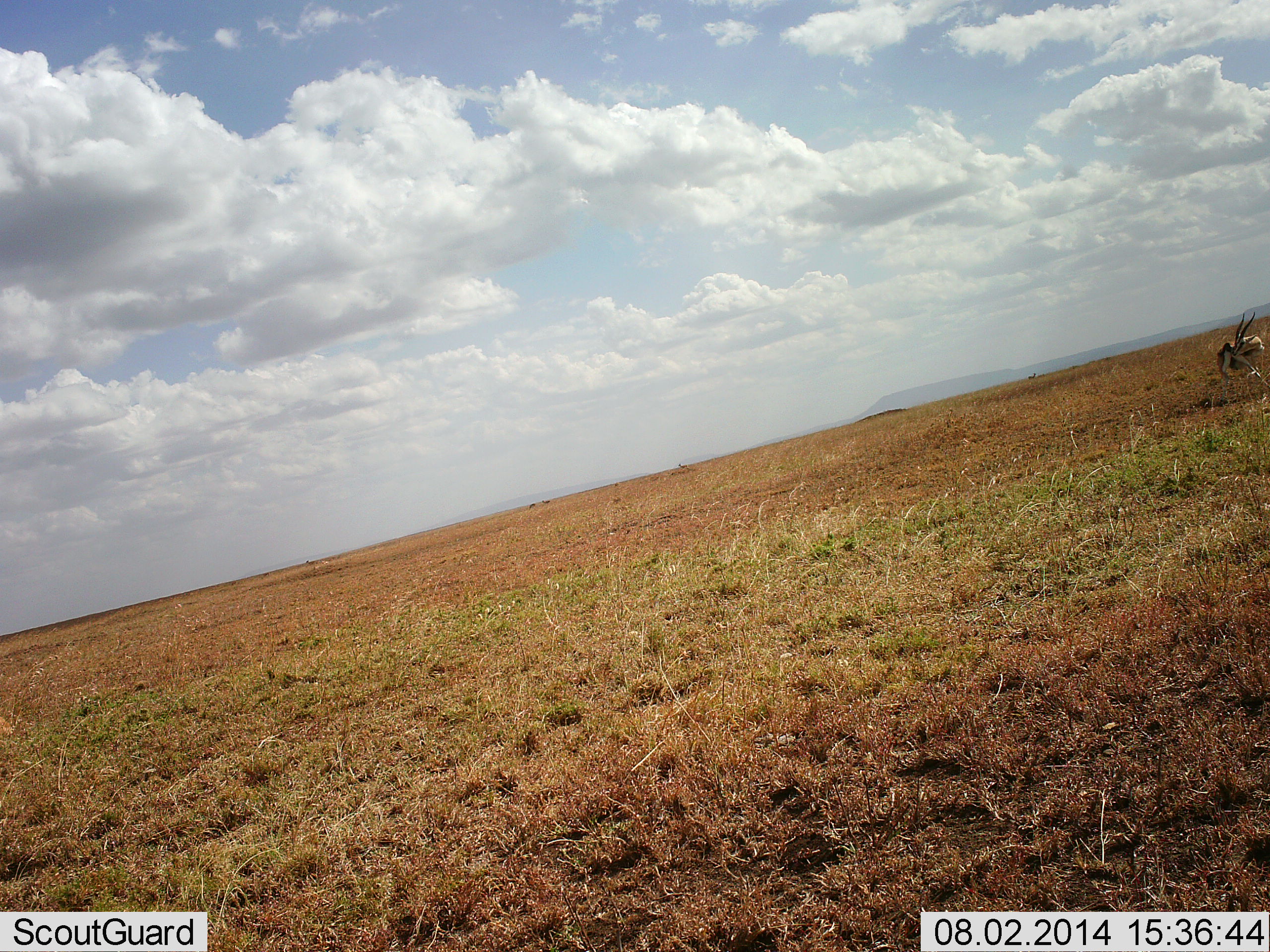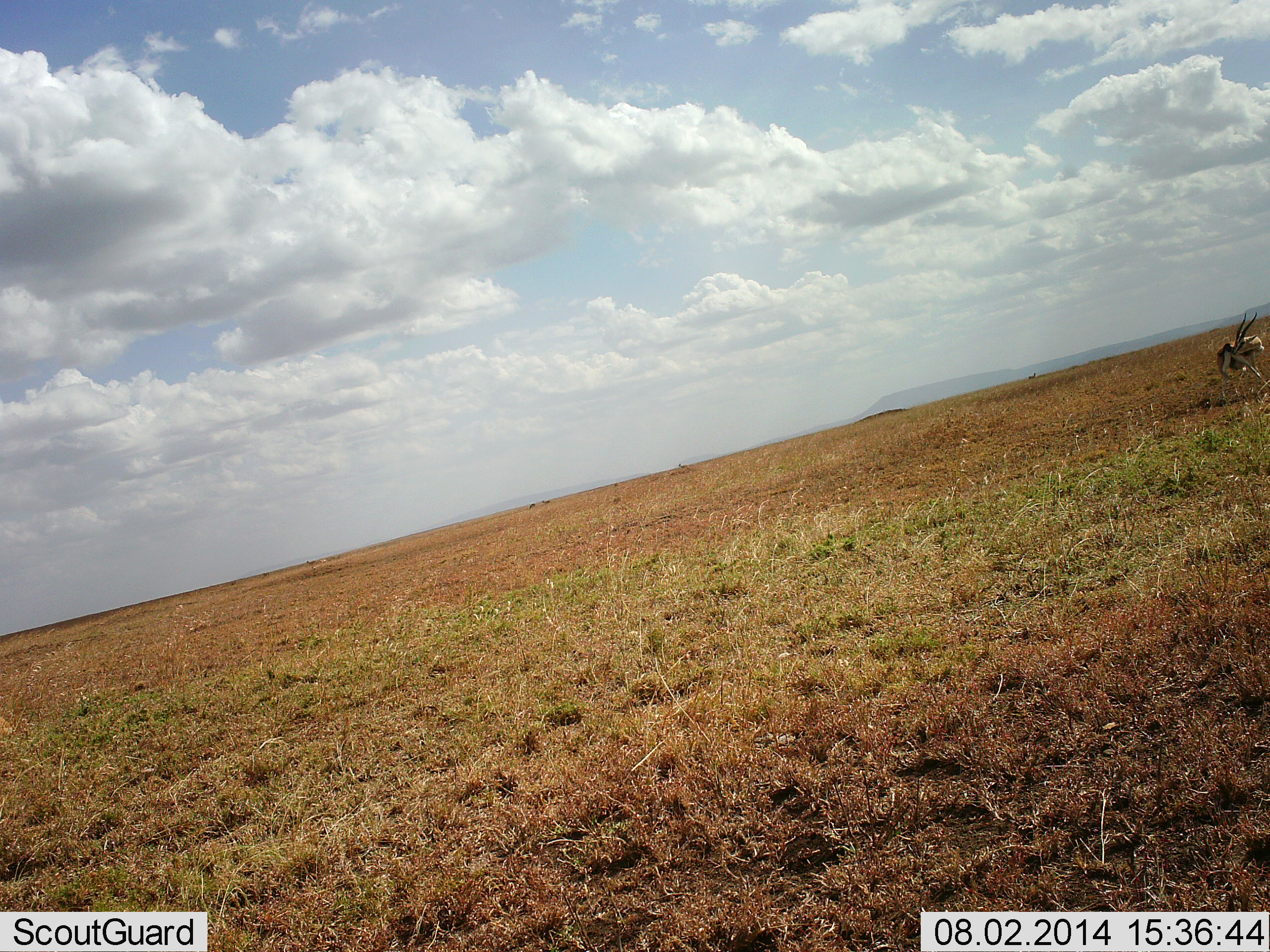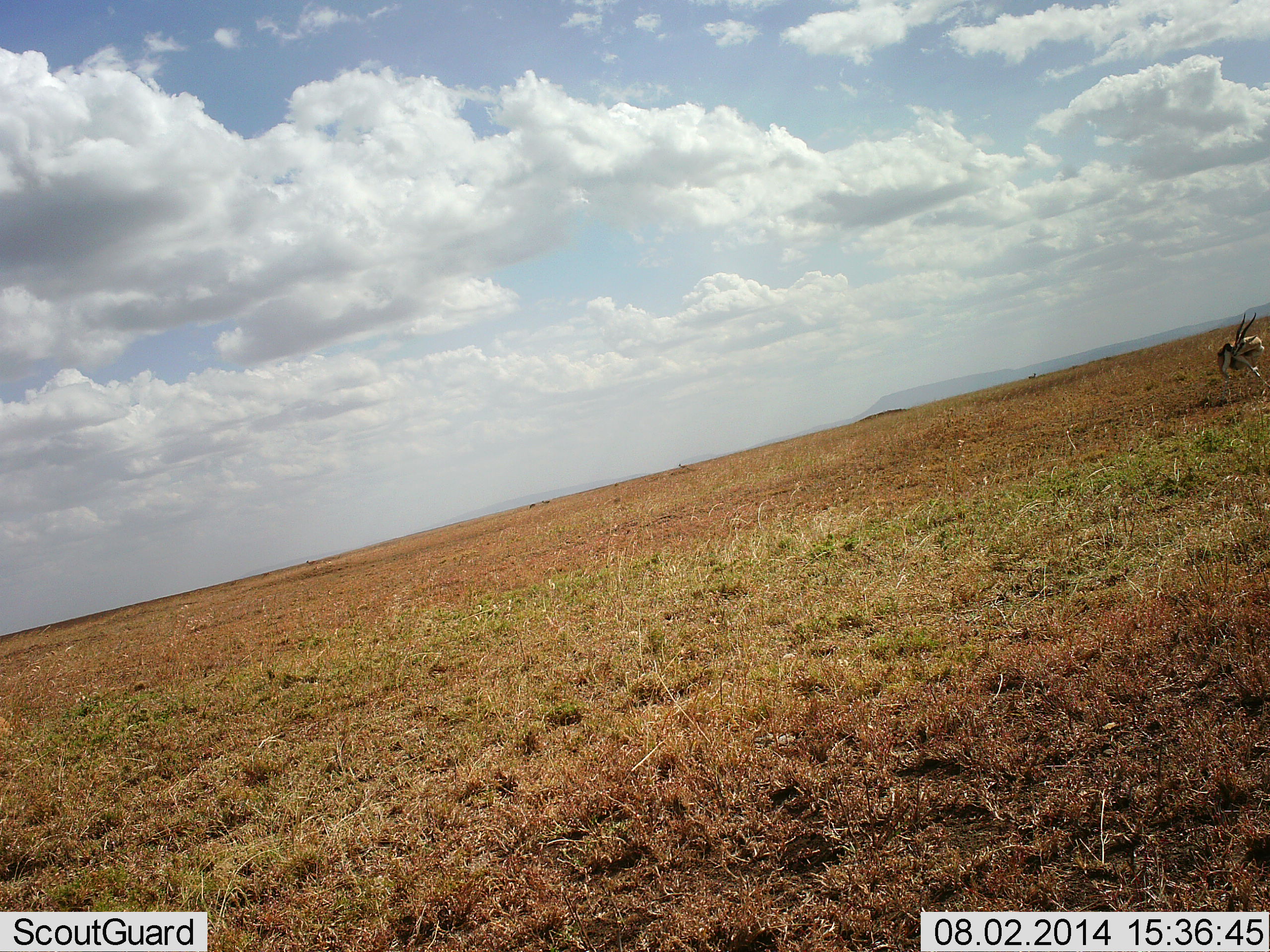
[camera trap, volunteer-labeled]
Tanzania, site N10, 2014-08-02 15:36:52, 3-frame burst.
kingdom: Animalia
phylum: Chordata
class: Mammalia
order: Artiodactyla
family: Bovidae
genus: Eudorcas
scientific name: Eudorcas thomsonii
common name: thomson's gazelle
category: gazellethomsons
Gazellethomsons (thomson's gazelle) (Eudorcas thomsonii), count 1. Behavior (volunteer vote fractions): standing 100%, resting 0%, moving 0%, interacting 0%. Young present (vote fraction): 0%. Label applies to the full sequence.